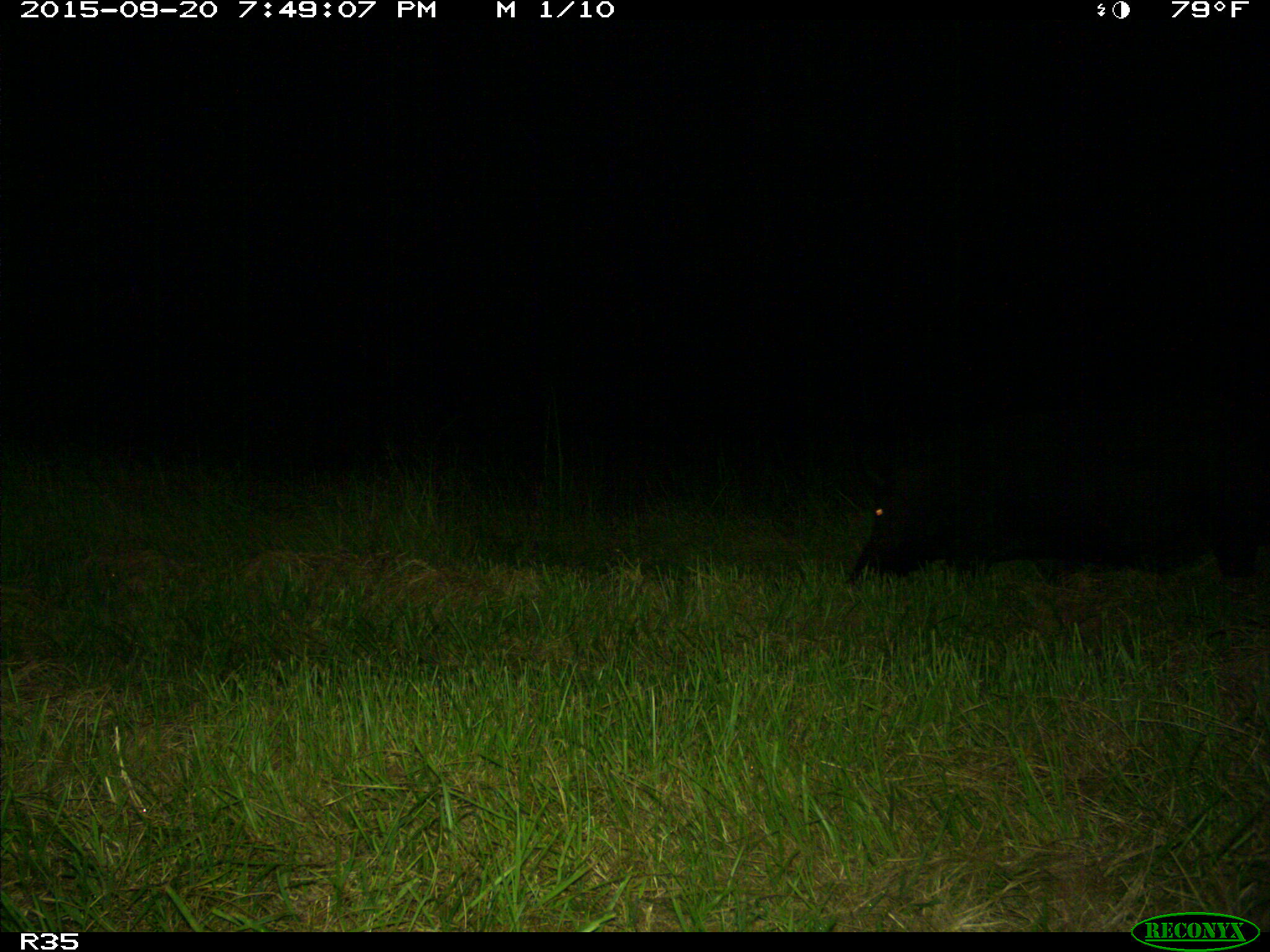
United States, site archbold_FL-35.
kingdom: Animalia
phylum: Chordata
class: Mammalia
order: Artiodactyla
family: Suidae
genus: Sus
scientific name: Sus scrofa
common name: wild boar